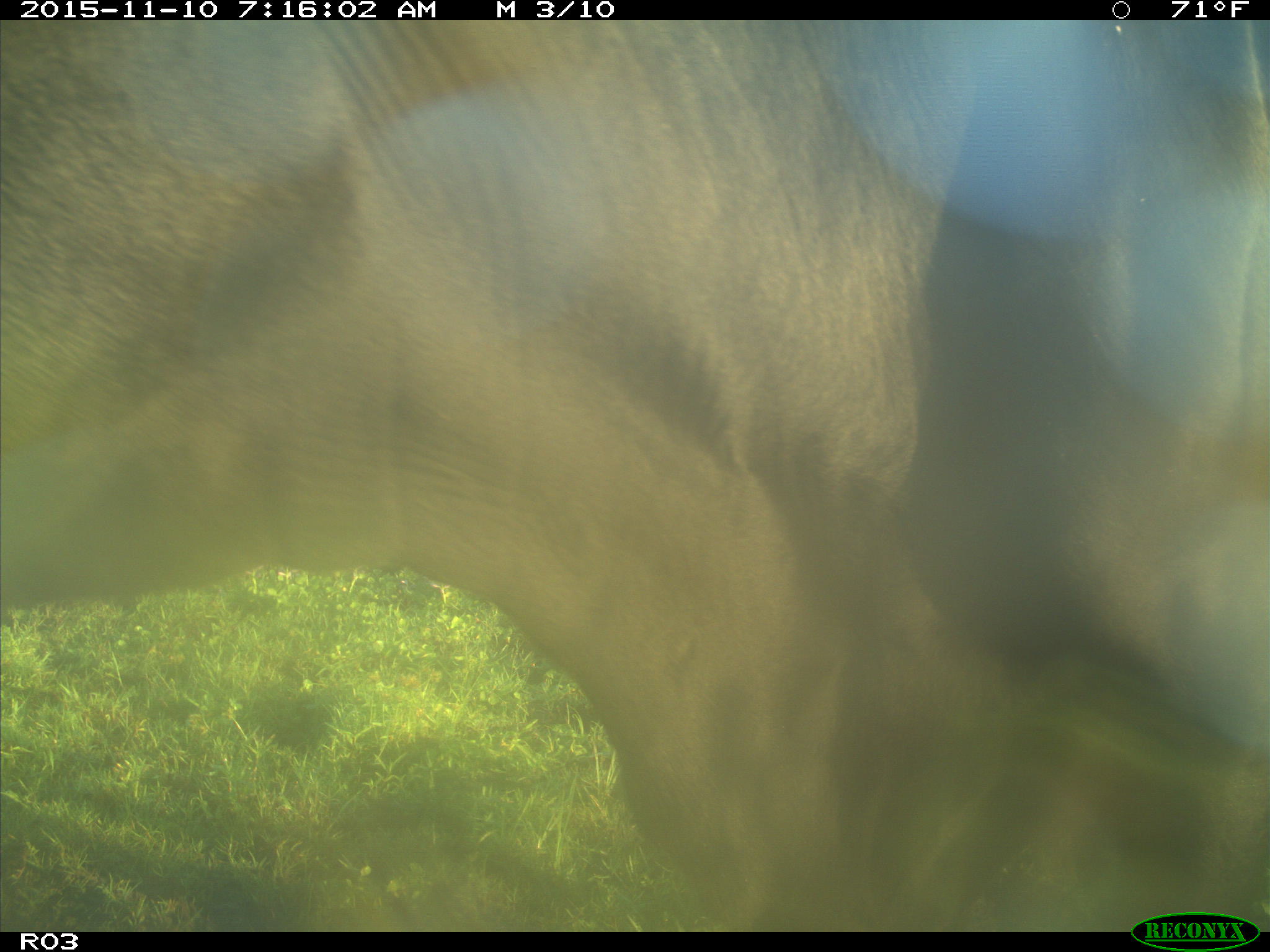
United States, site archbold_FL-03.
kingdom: Animalia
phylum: Chordata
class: Mammalia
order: Artiodactyla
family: Bovidae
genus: Bos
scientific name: Bos taurus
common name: domestic cow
Bos taurus (domestic cow).